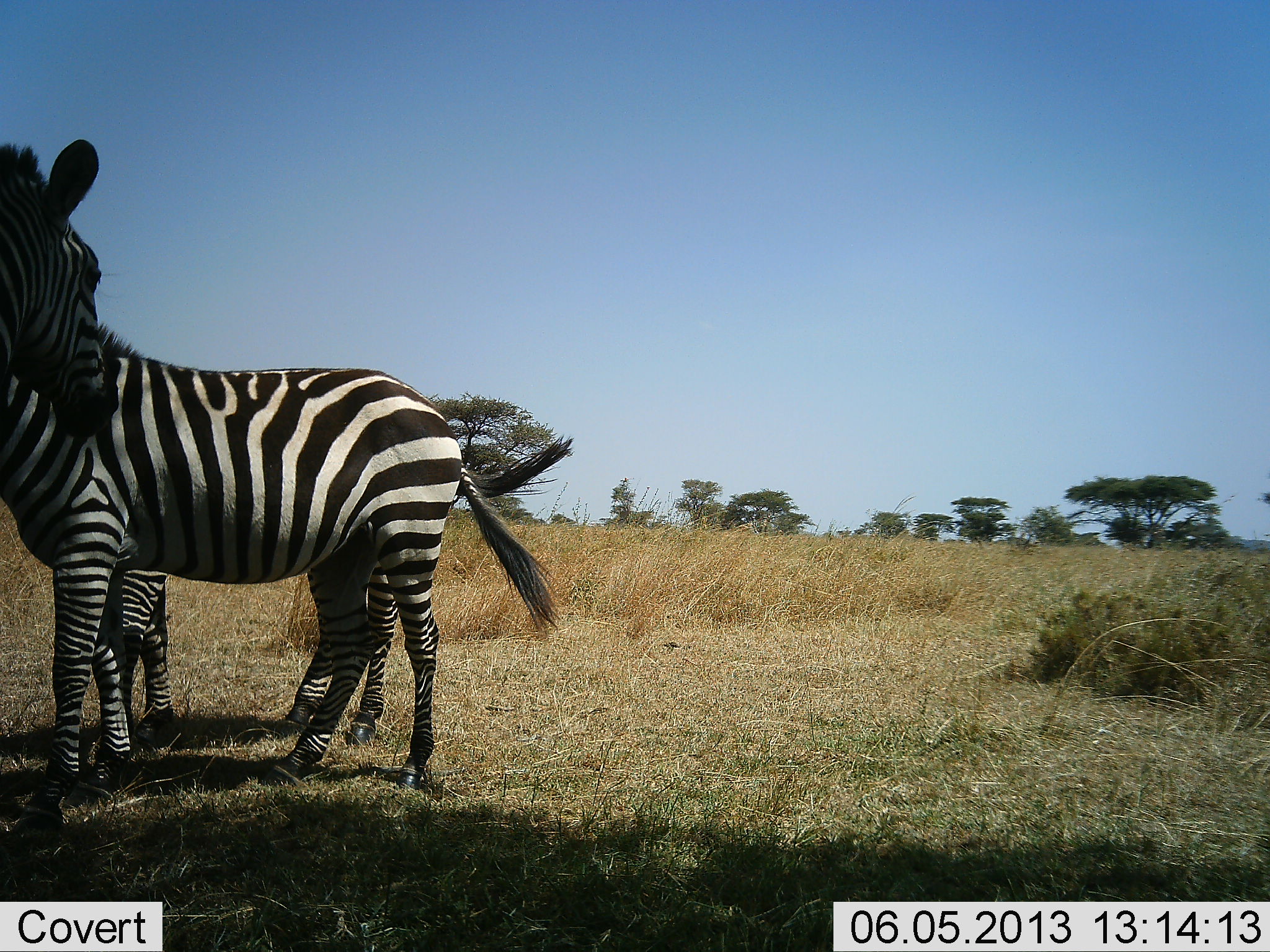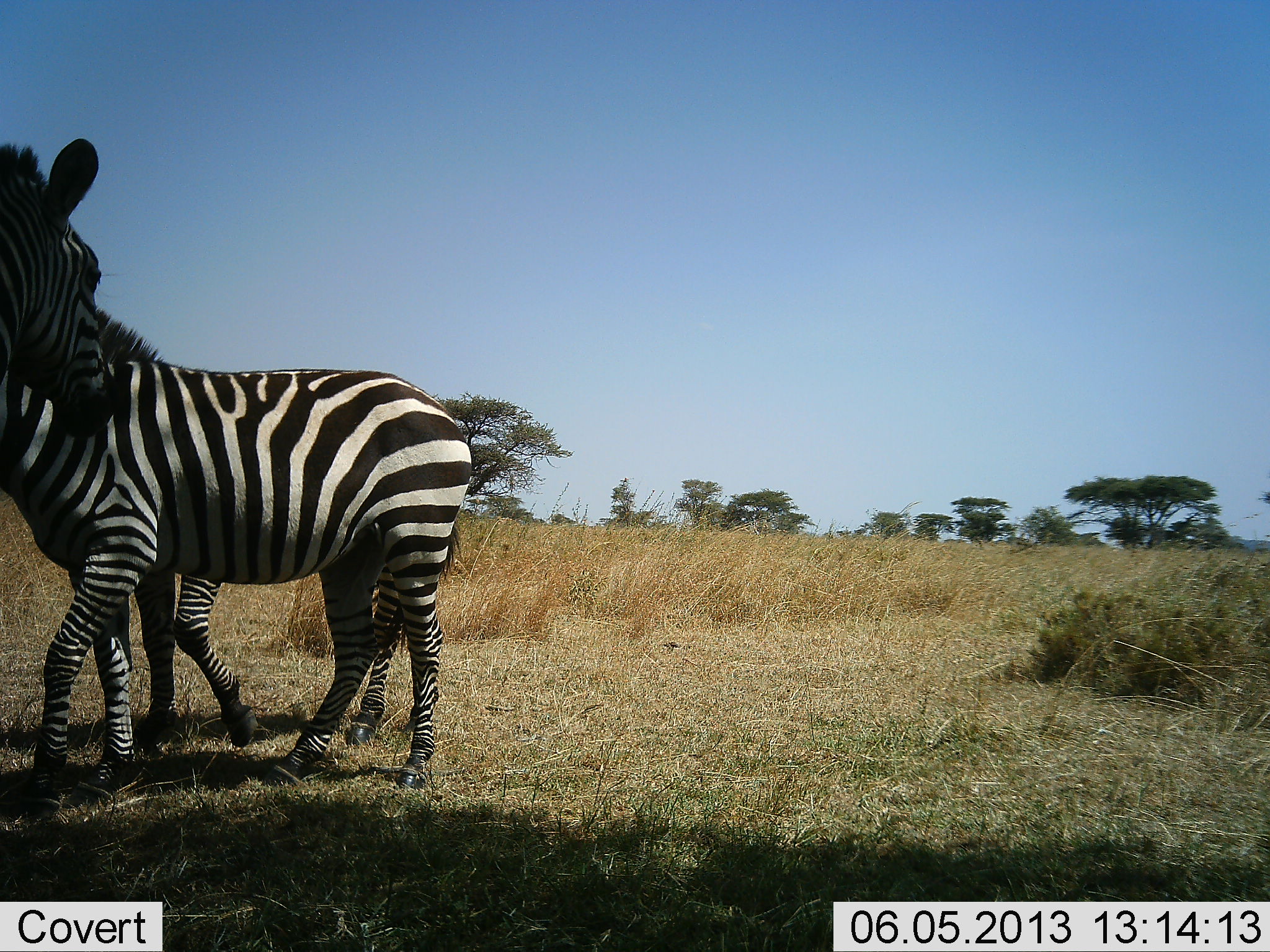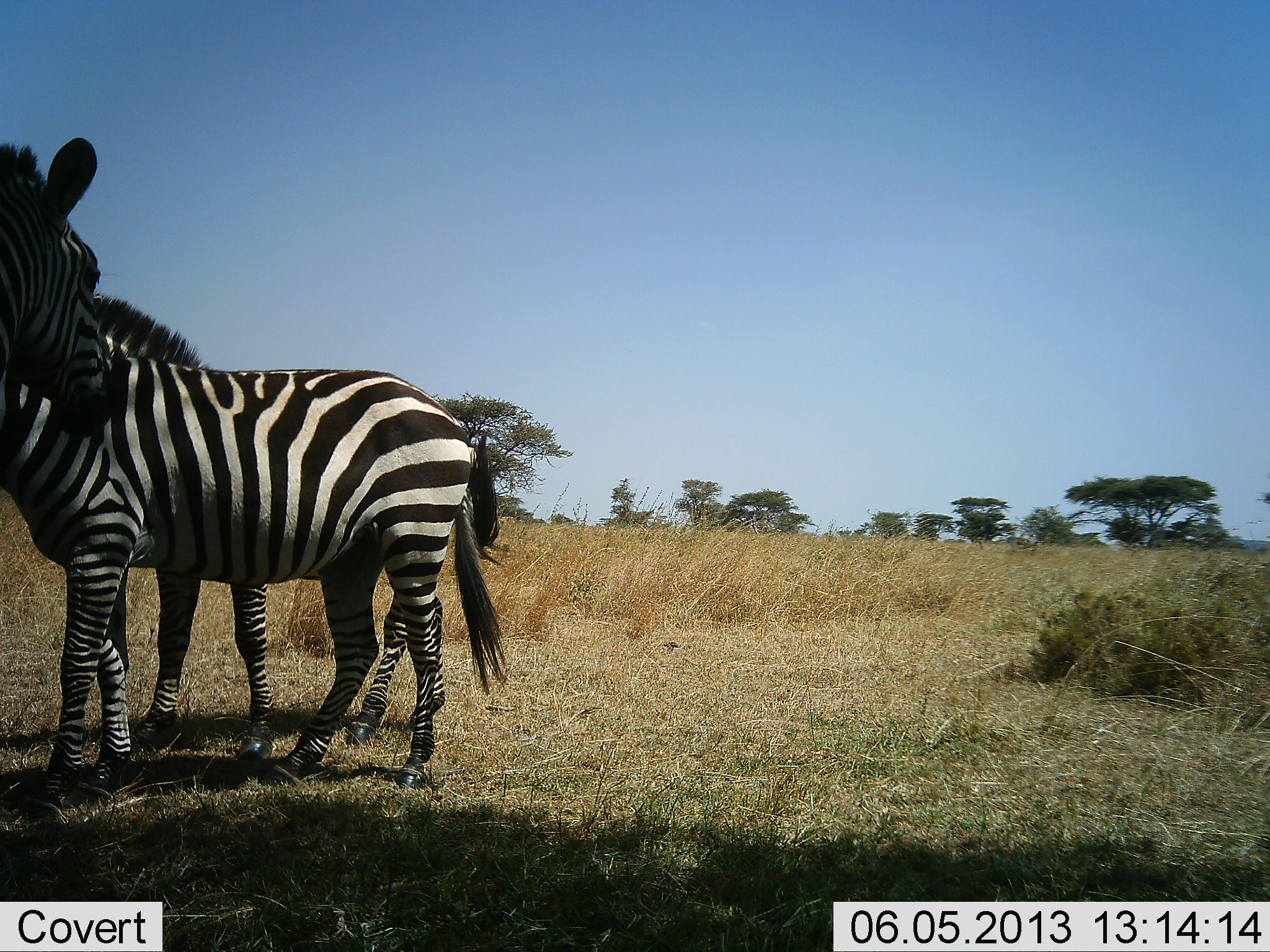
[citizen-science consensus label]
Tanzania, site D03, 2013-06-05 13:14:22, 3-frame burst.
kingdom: Animalia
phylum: Chordata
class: Mammalia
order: Perissodactyla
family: Equidae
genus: Equus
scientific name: Equus quagga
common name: plains zebra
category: zebra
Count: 3.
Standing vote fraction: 84%.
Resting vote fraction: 6%.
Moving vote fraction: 22%.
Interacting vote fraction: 6%.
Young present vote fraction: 9%.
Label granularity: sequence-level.